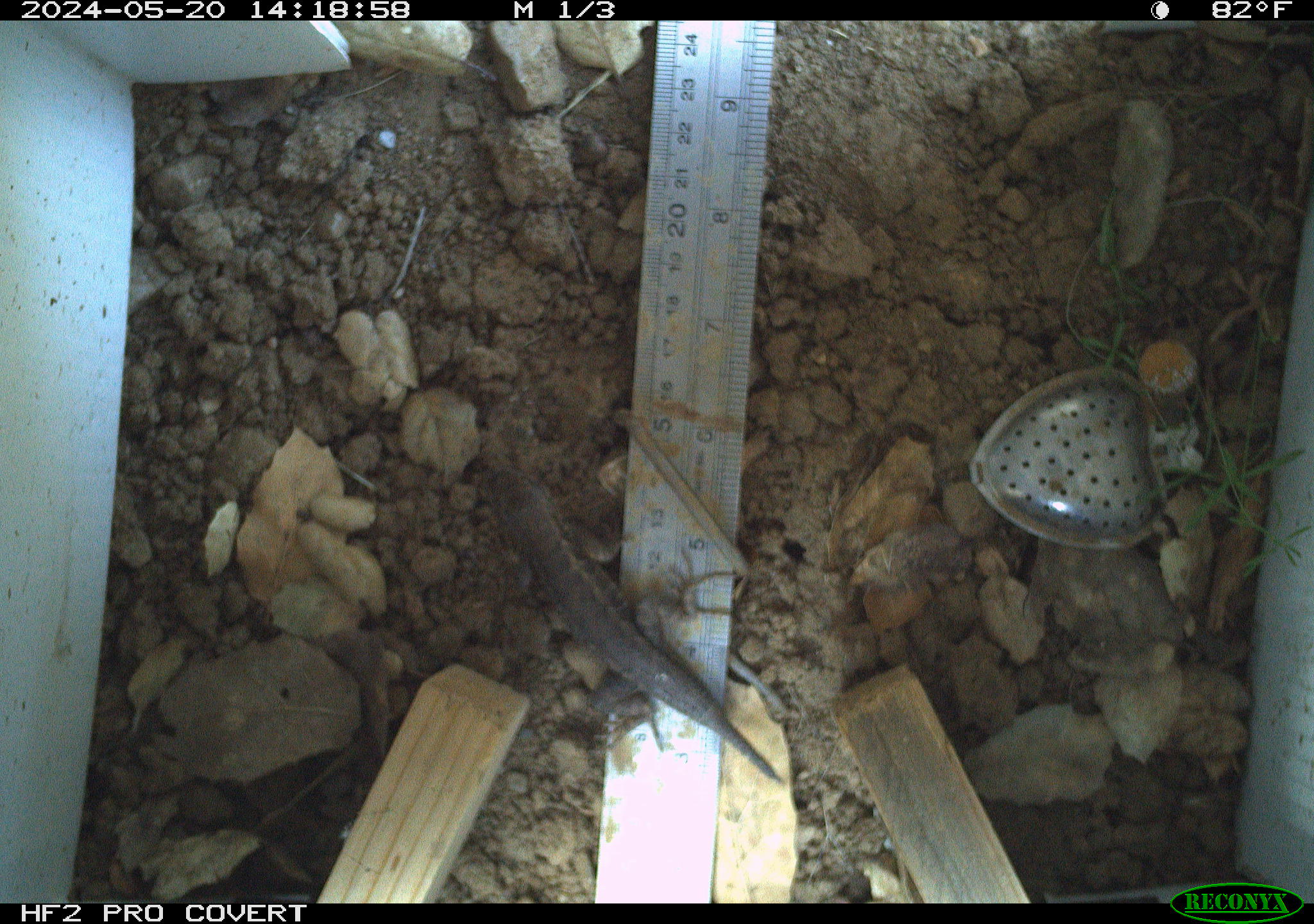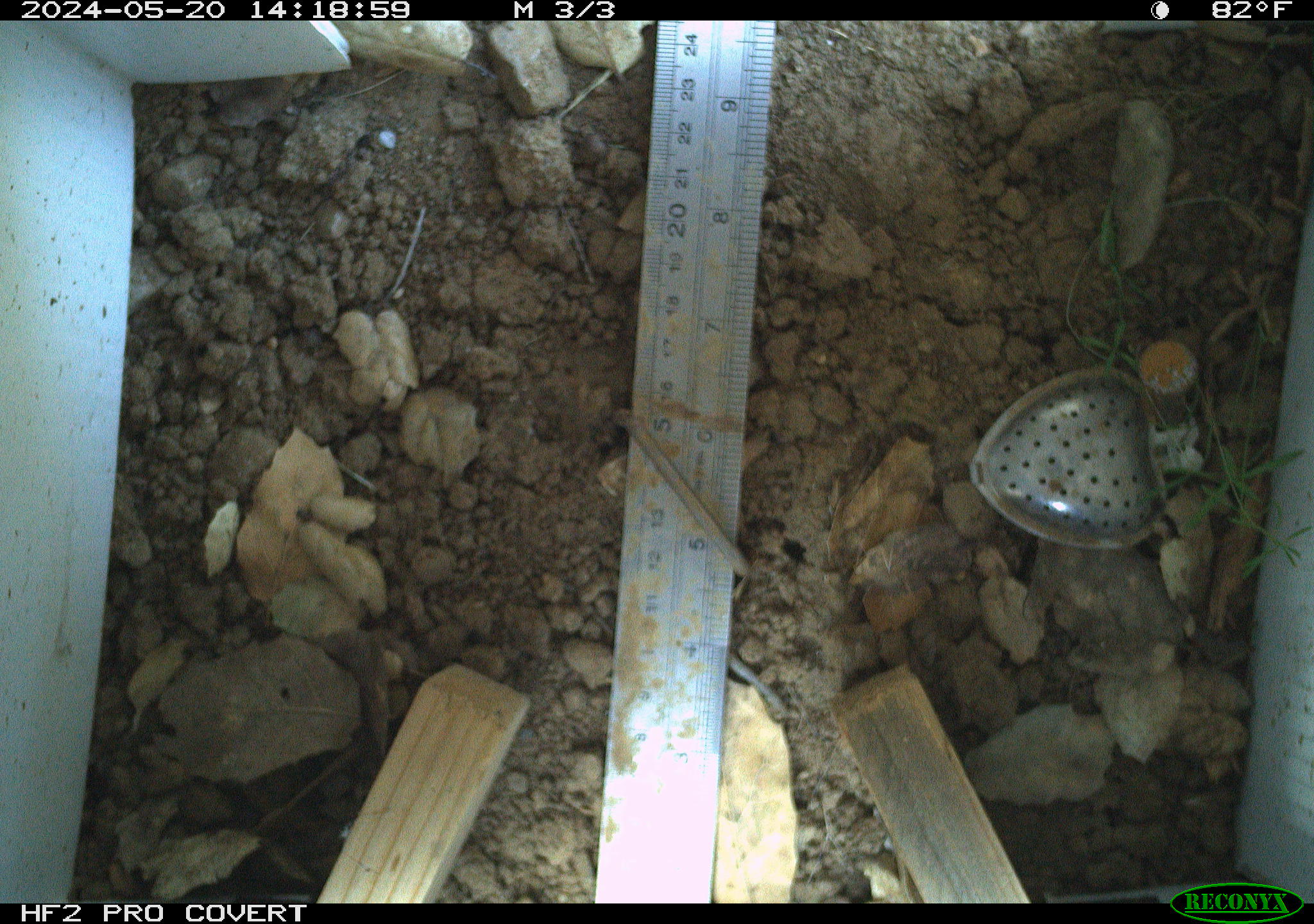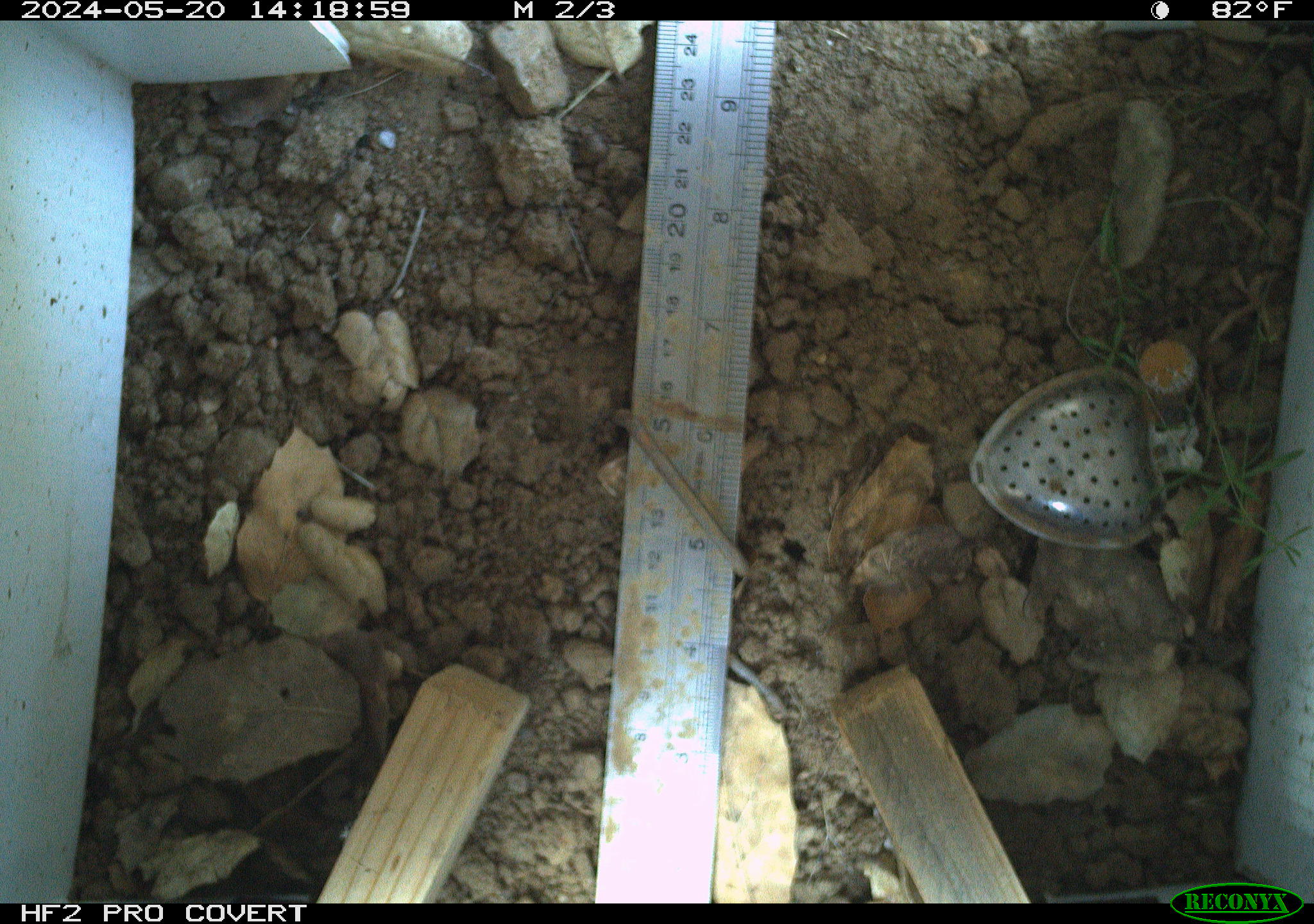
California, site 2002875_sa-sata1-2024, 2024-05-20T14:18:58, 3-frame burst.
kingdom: Animalia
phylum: Chordata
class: Reptilia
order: Squamata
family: Phrynosomatidae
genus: Sceloporus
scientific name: Sceloporus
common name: spiny lizards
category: sceloporus species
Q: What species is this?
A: Sceloporus species (spiny lizards) (Sceloporus).